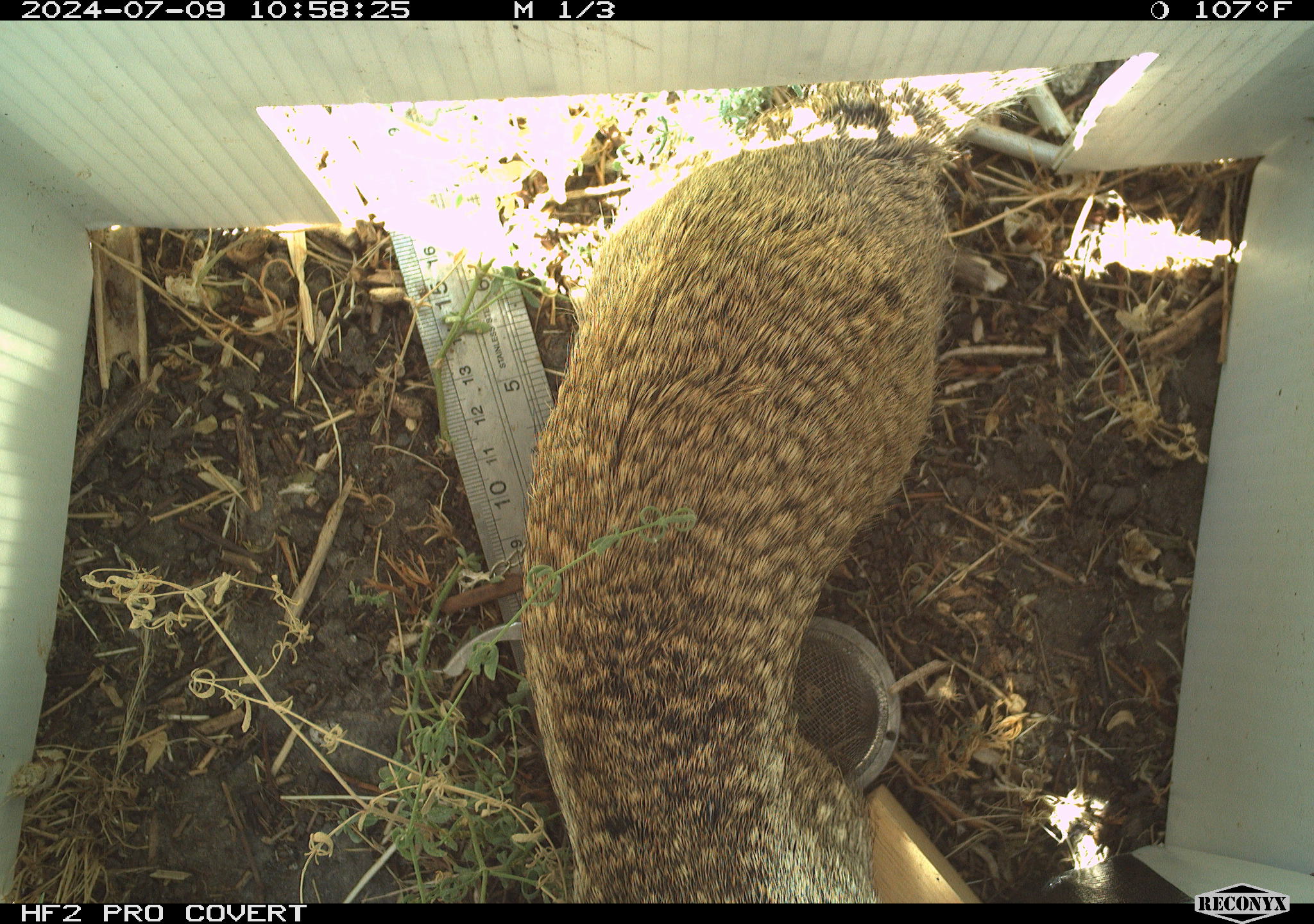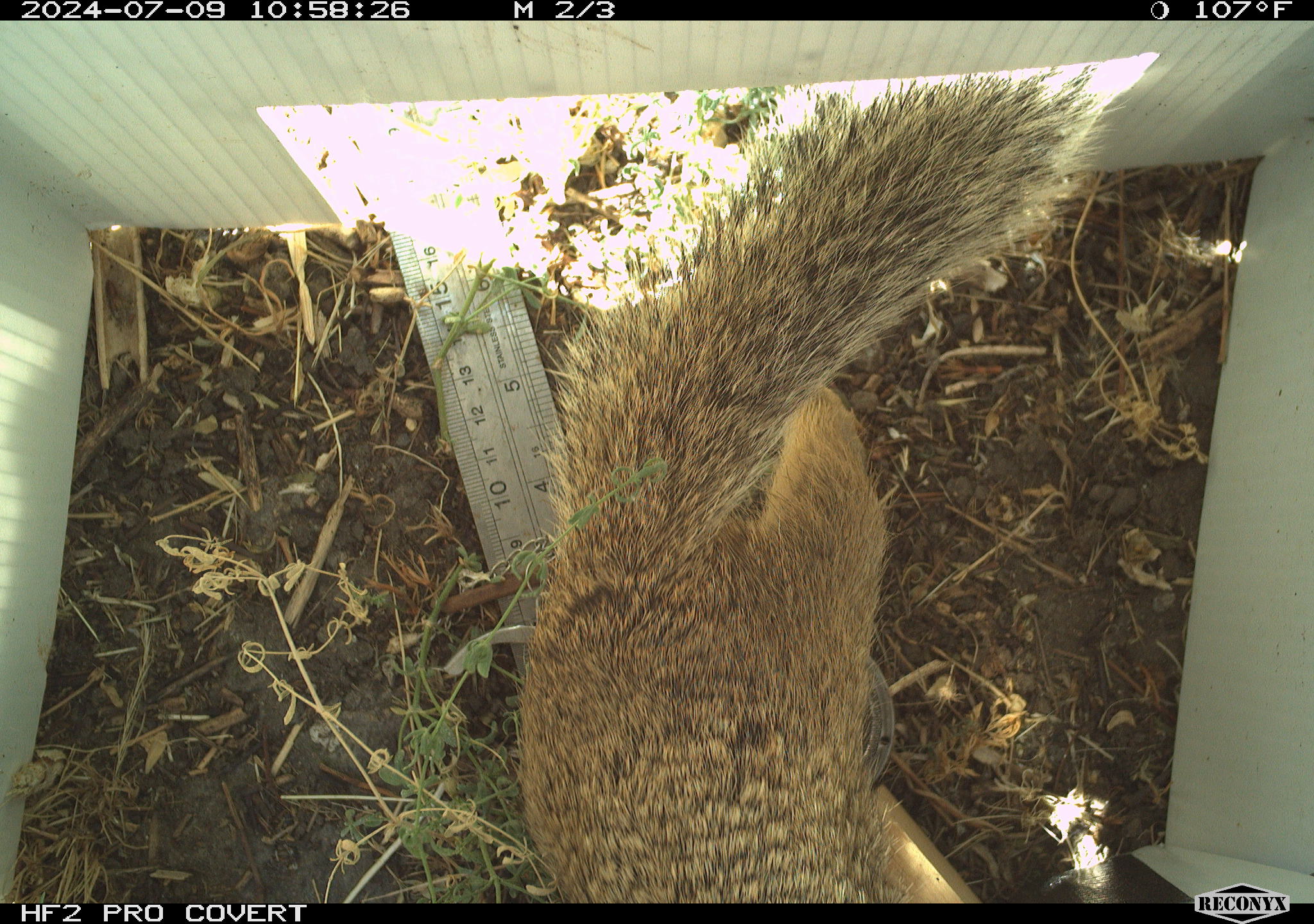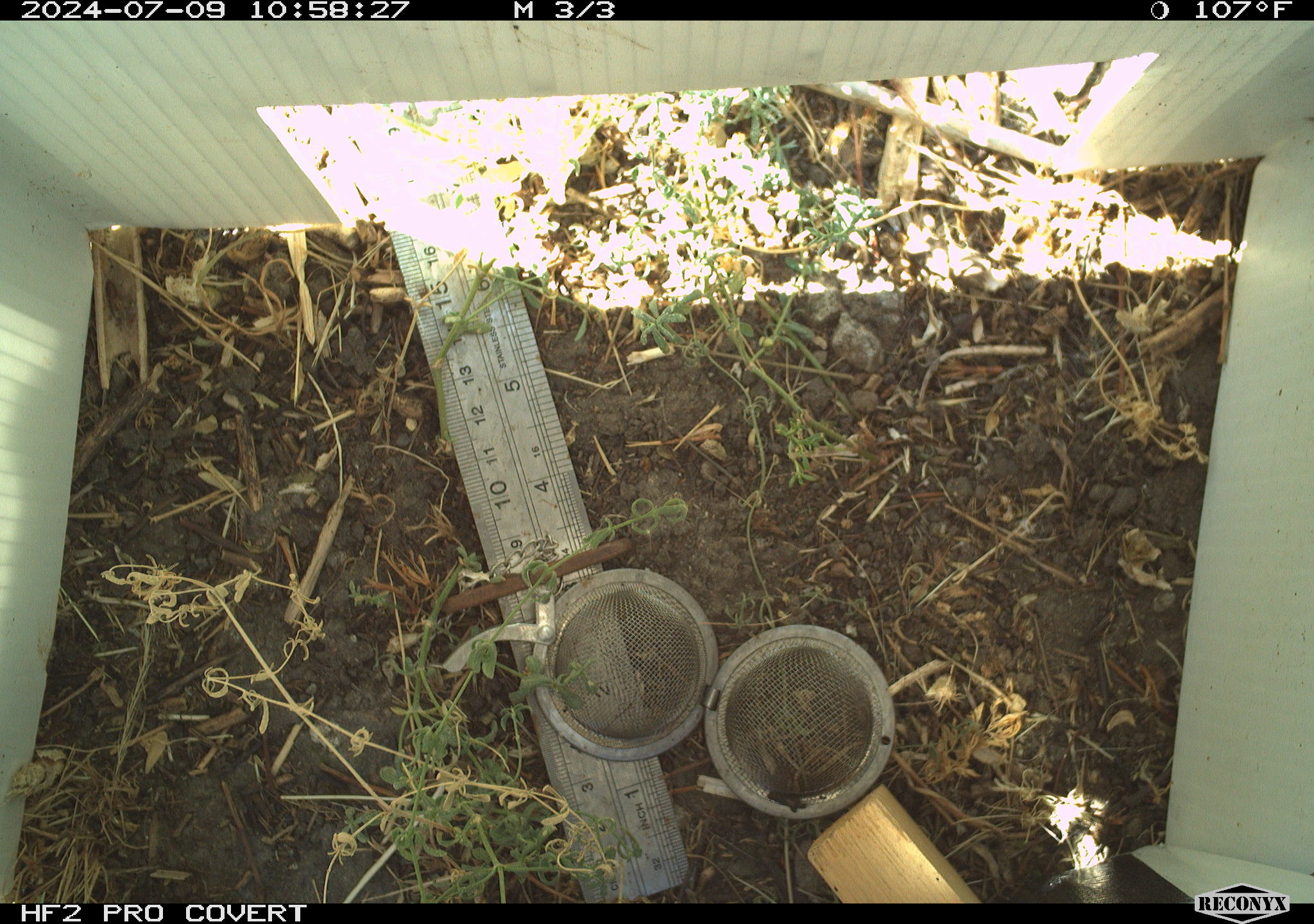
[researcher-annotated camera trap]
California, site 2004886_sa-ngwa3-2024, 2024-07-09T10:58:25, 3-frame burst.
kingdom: Animalia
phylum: Chordata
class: Mammalia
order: Rodentia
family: Sciuridae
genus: Otospermophilus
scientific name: Otospermophilus beecheyi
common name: california ground squirrel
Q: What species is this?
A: California ground squirrel (Otospermophilus beecheyi).